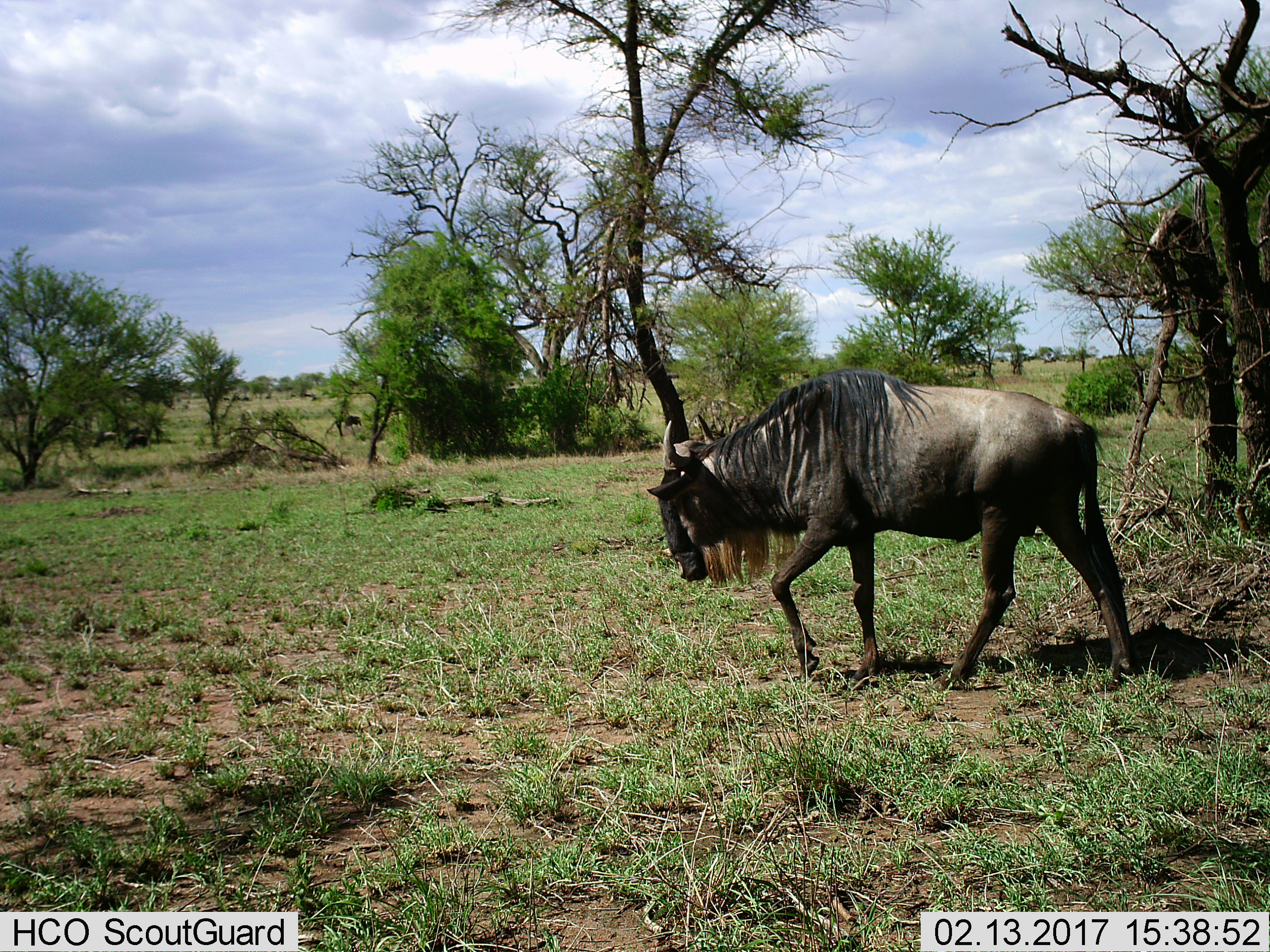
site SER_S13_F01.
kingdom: Animalia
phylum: Chordata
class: Mammalia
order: Artiodactyla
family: Bovidae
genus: Connochaetes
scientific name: Connochaetes taurinus taurinus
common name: blue wildebeest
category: wildebeestblue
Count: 1.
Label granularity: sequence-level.